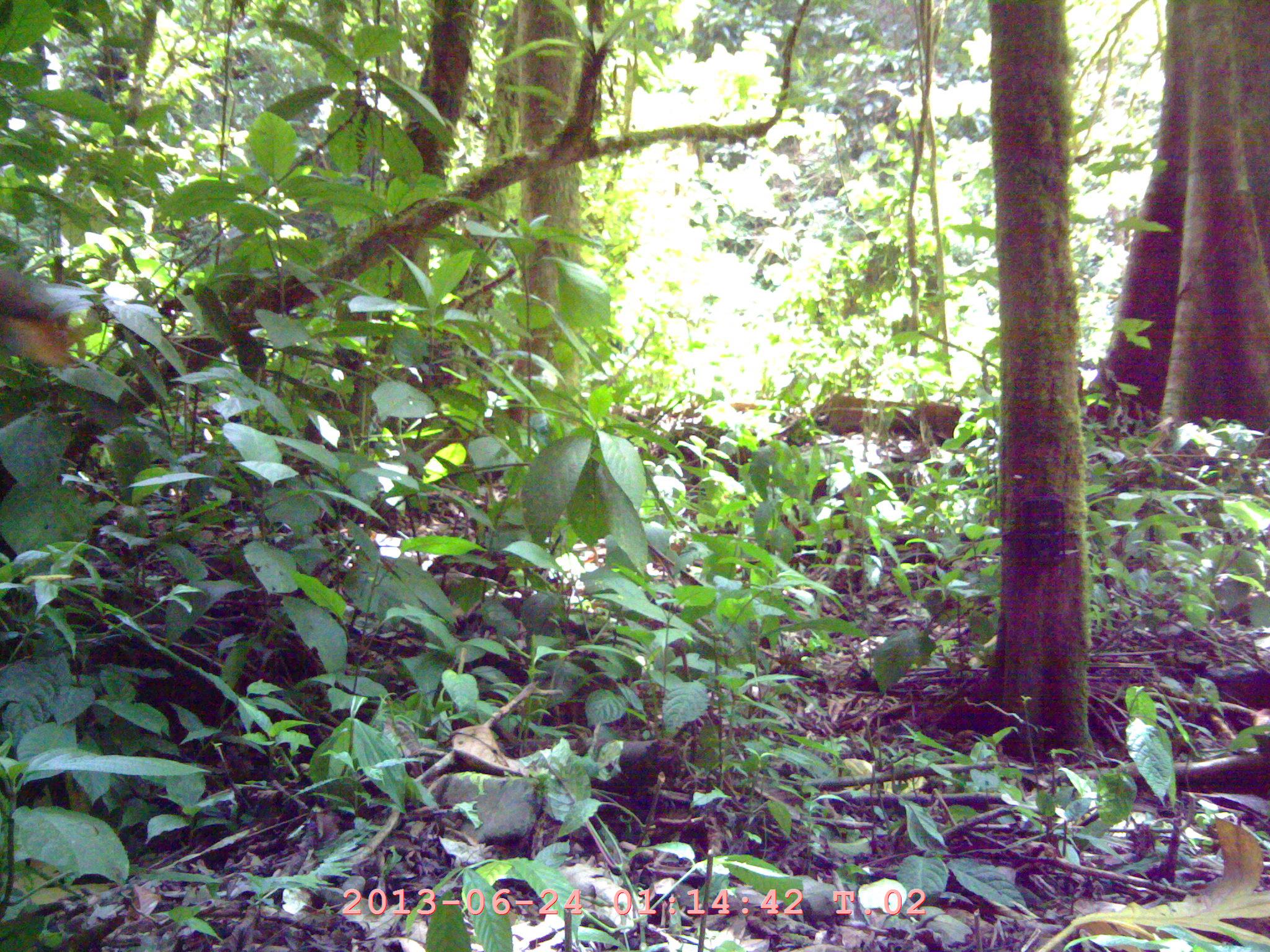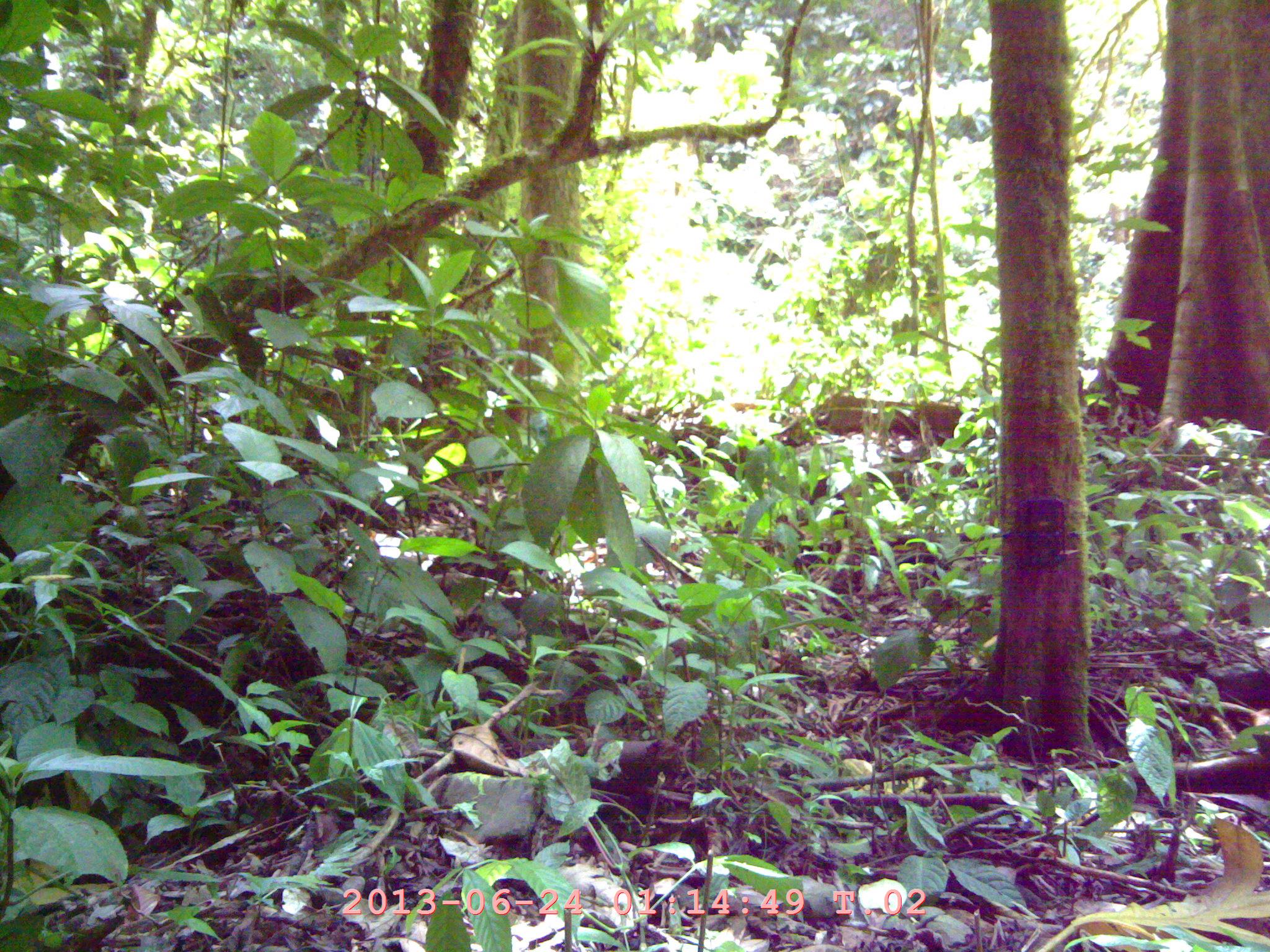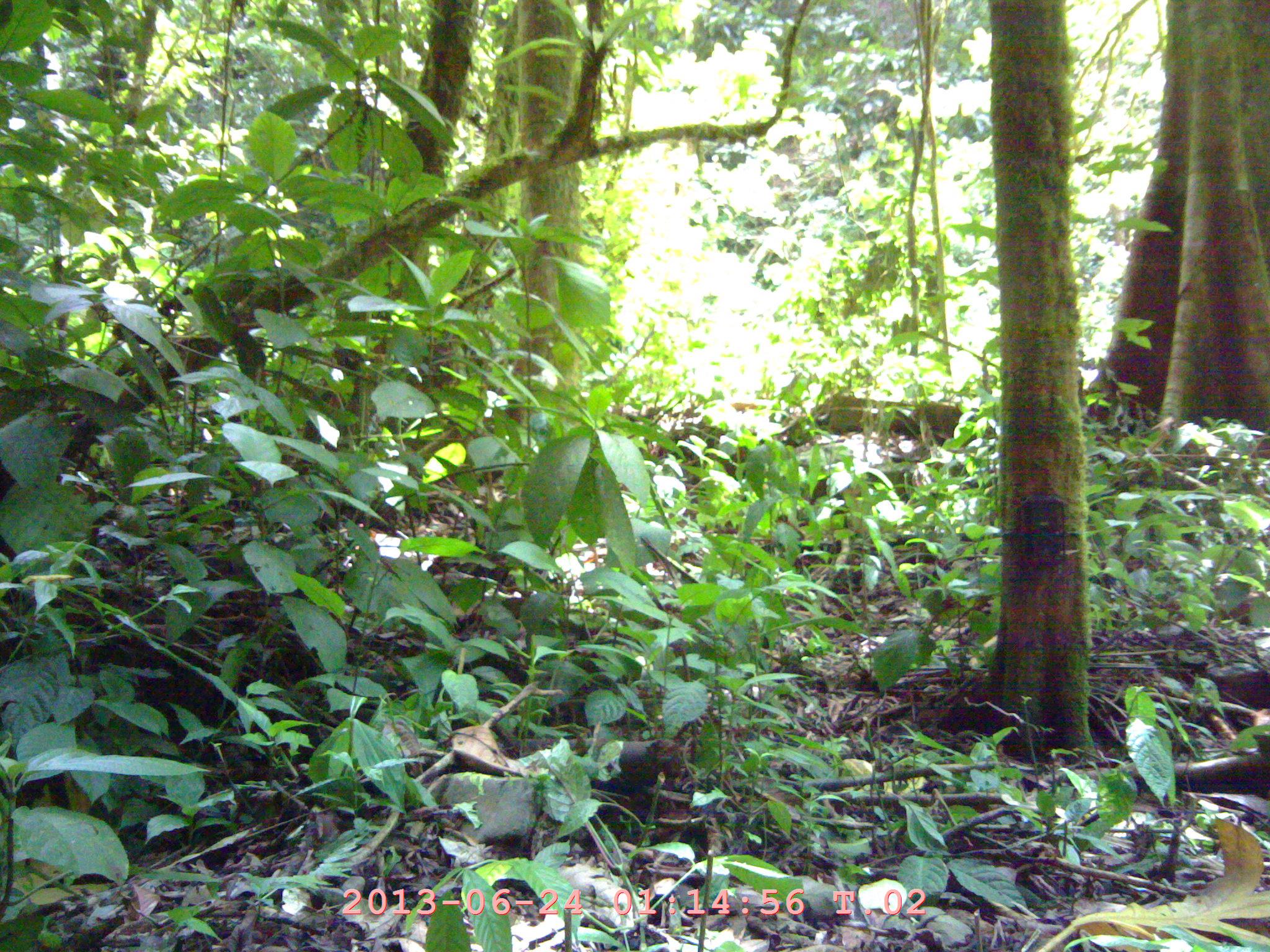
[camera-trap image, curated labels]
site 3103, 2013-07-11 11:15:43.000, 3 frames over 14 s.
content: unidentified animal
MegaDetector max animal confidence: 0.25